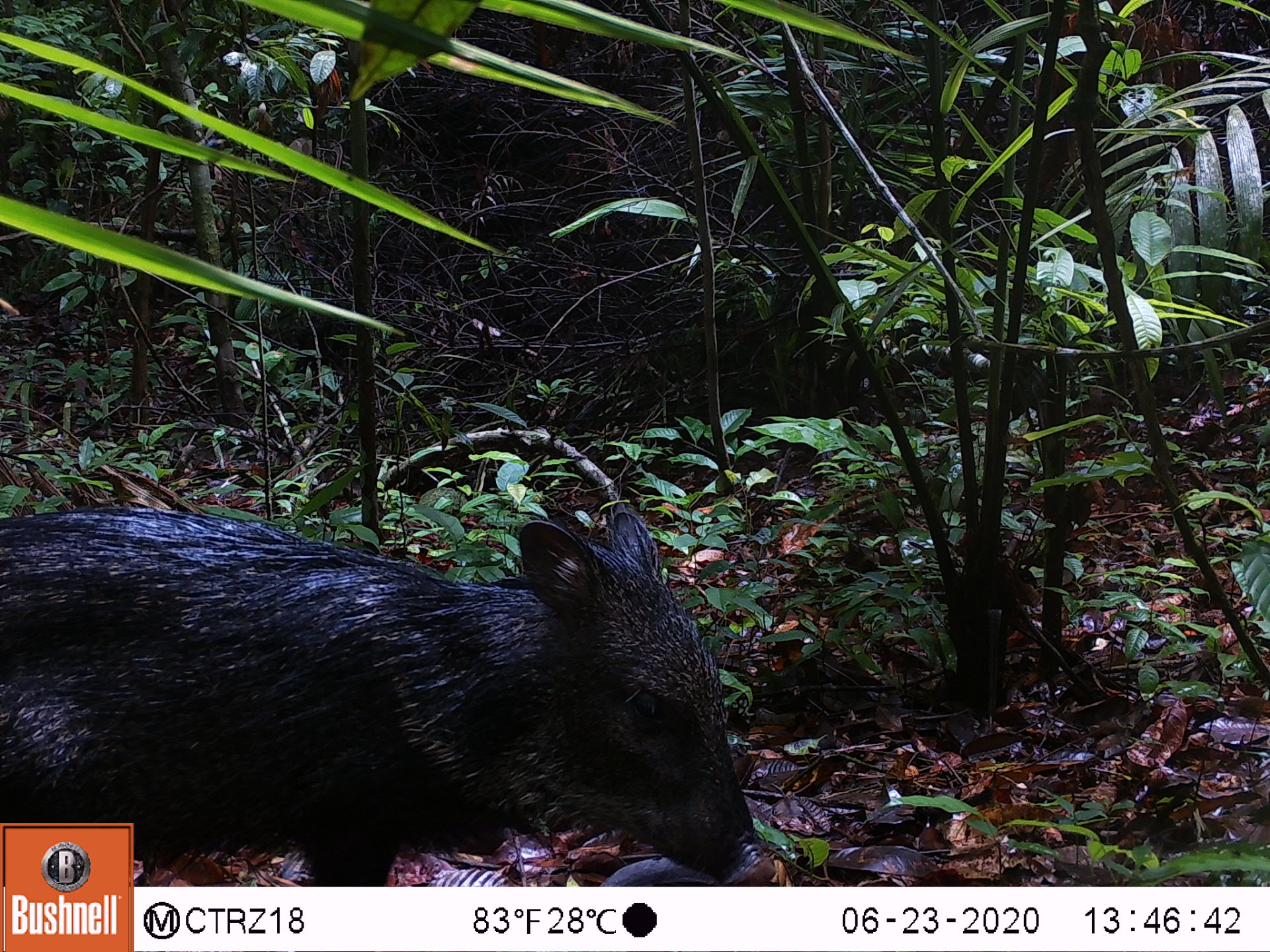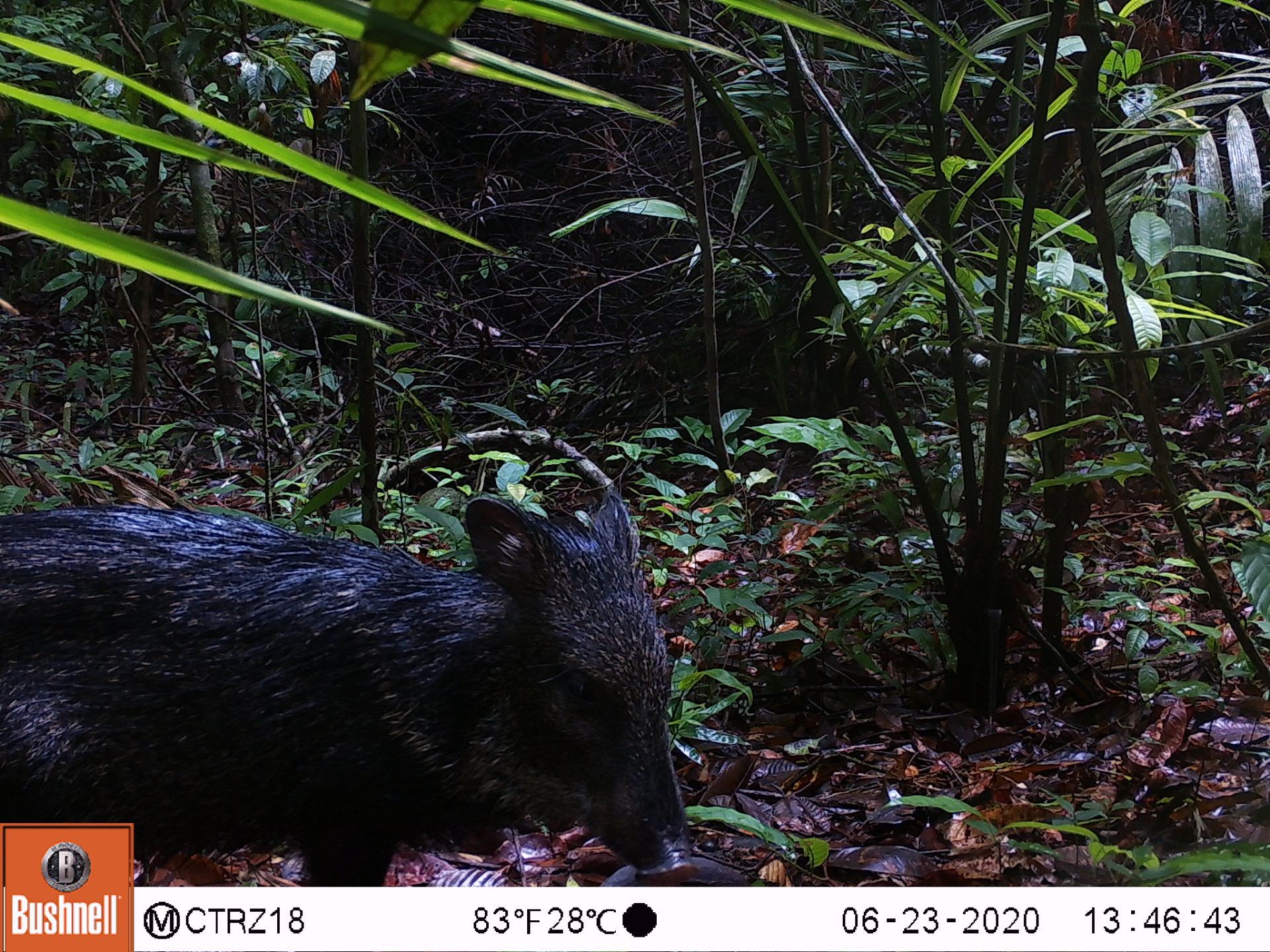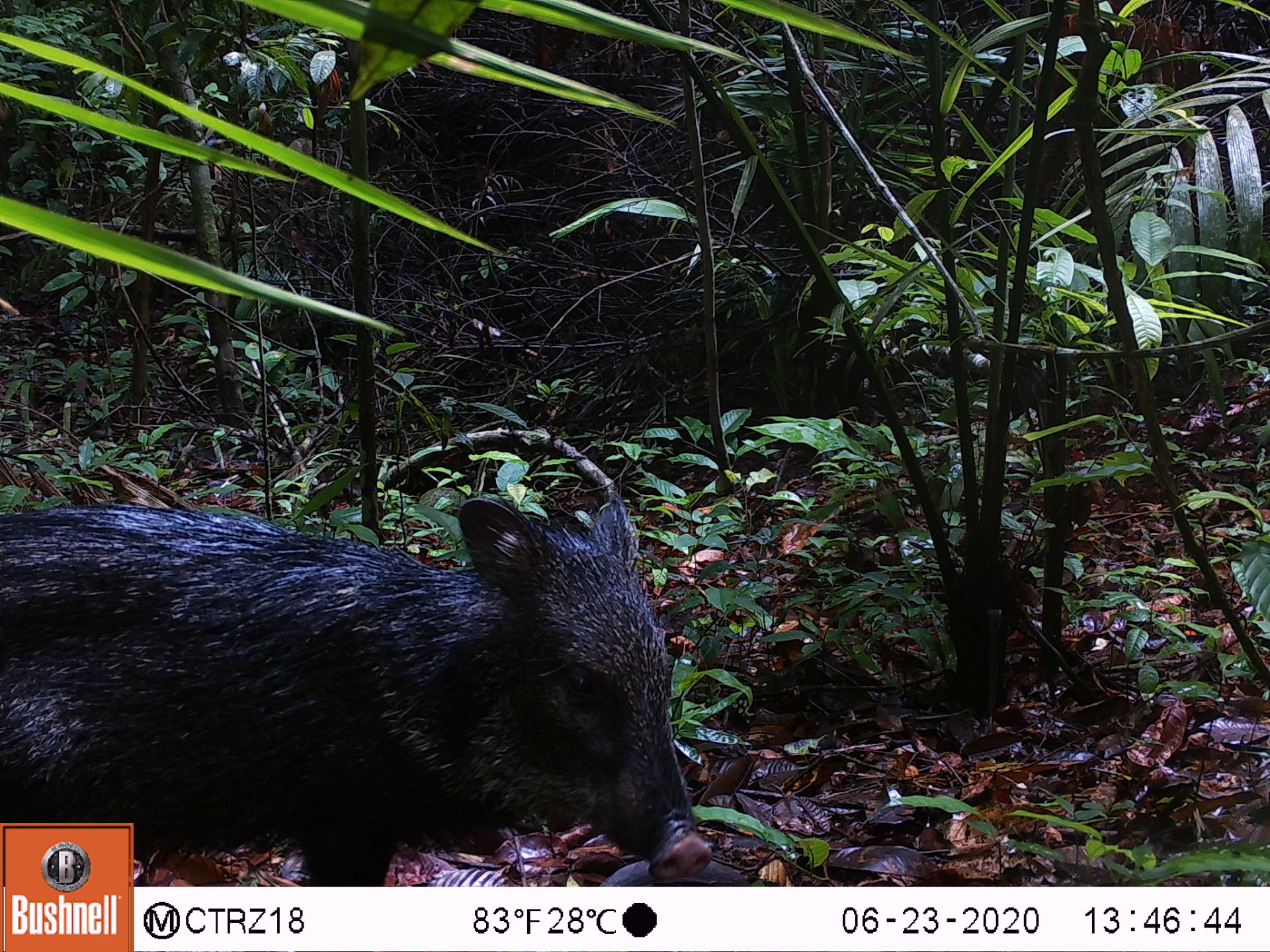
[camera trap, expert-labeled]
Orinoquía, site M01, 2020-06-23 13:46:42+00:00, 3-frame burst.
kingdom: Animalia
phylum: Chordata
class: Mammalia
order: Artiodactyla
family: Tayassuidae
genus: Pecari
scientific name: Pecari tajacu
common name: collared peccary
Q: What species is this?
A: Collared peccary (Pecari tajacu).